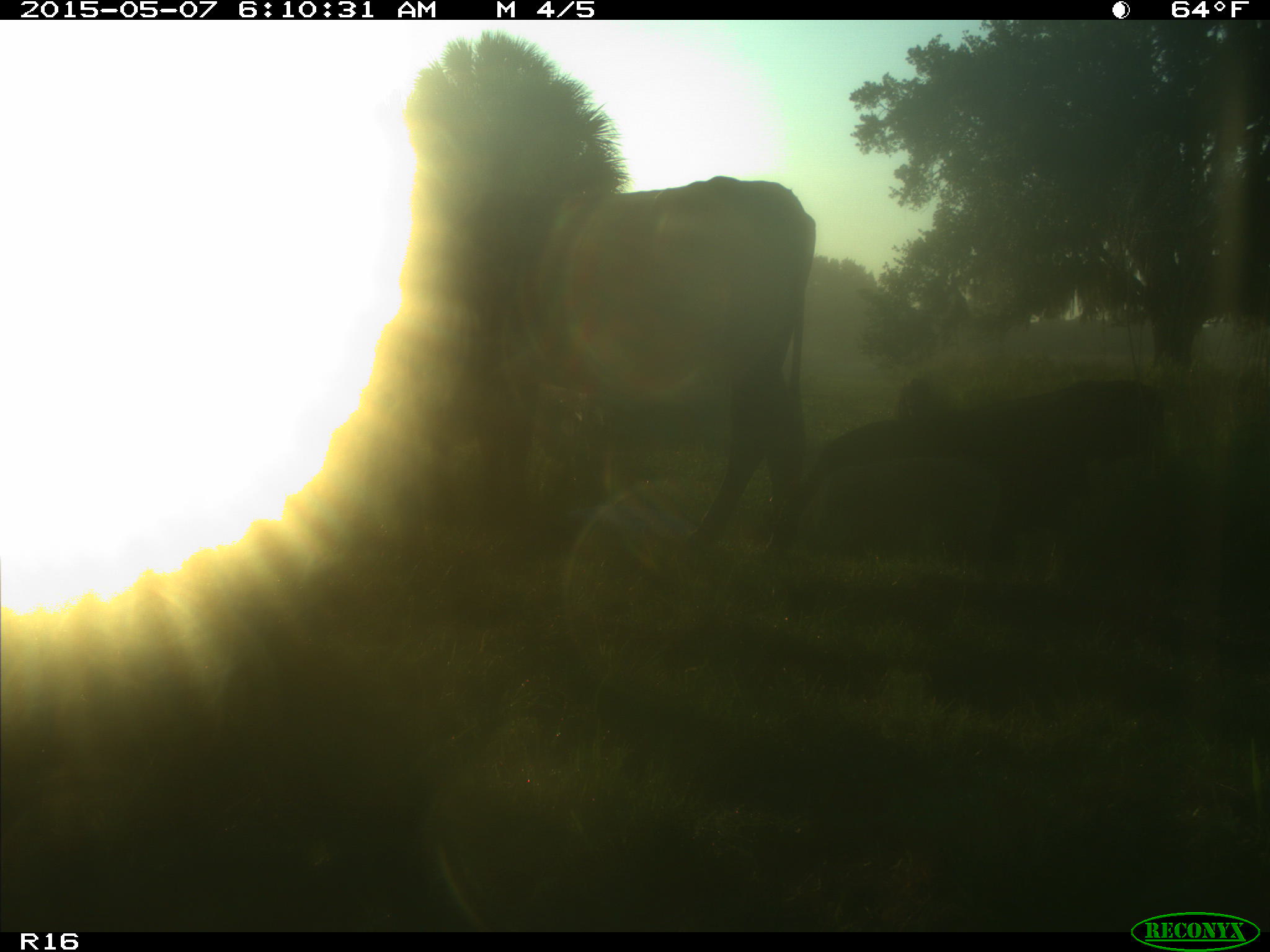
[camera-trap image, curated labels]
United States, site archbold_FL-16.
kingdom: Animalia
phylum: Chordata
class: Mammalia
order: Artiodactyla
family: Bovidae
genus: Bos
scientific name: Bos taurus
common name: domestic cow